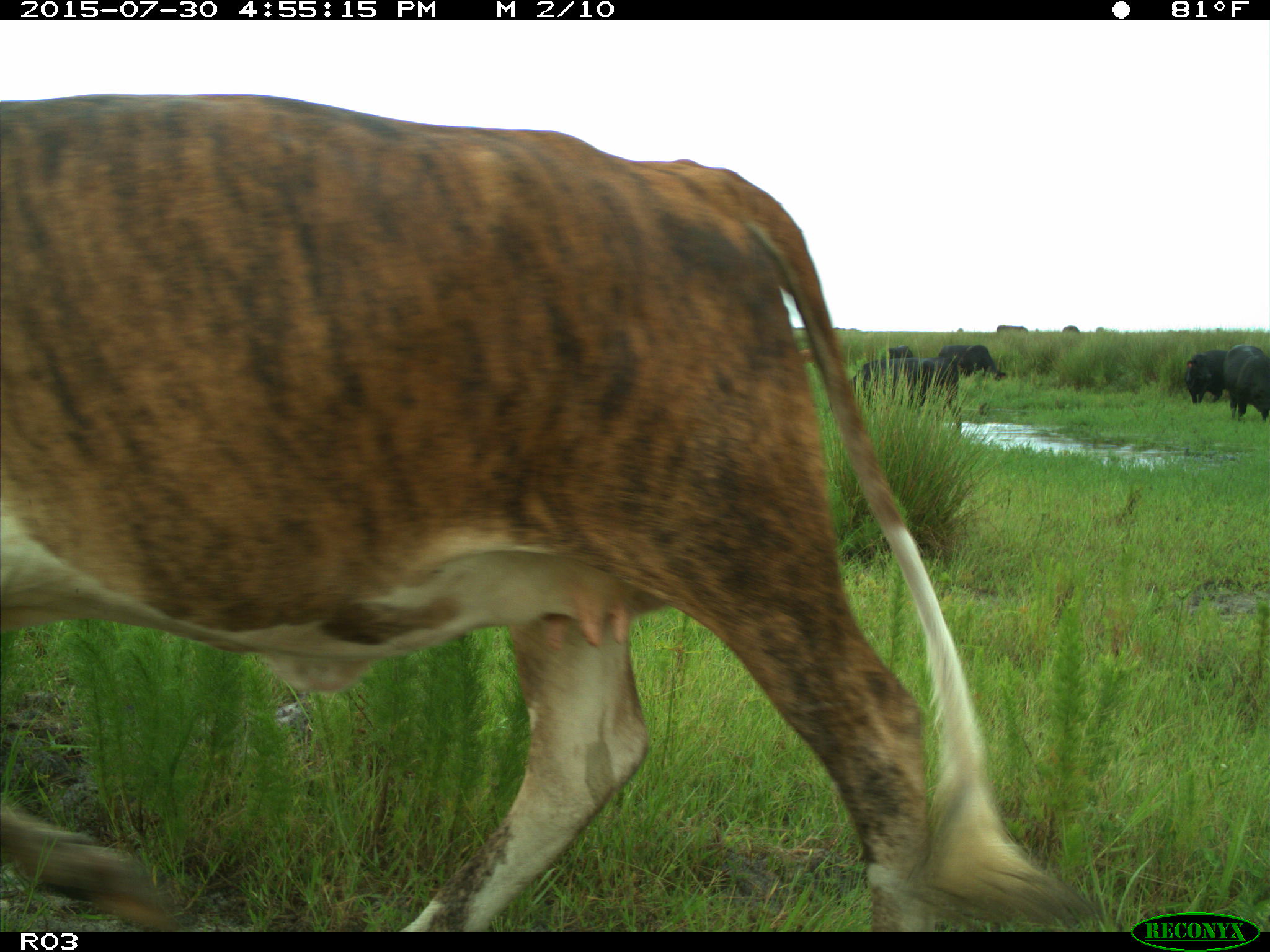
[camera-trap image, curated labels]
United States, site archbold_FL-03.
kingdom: Animalia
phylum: Chordata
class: Mammalia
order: Artiodactyla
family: Bovidae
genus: Bos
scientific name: Bos taurus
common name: domestic cow